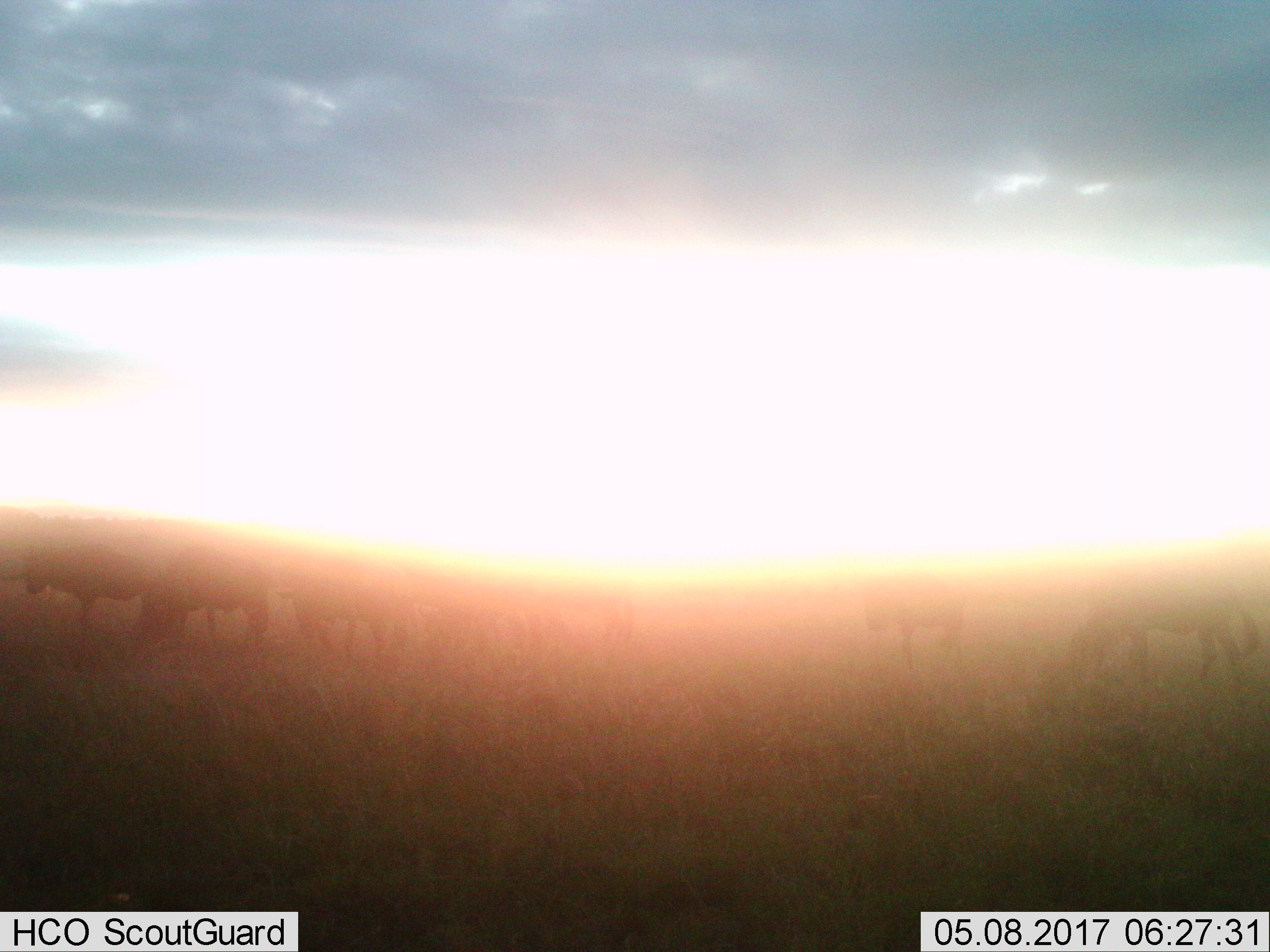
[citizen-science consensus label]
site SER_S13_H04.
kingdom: Animalia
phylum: Chordata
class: Mammalia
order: Artiodactyla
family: Bovidae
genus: Connochaetes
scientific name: Connochaetes taurinus taurinus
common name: blue wildebeest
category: wildebeestblue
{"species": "wildebeestblue (blue wildebeest) (Connochaetes taurinus taurinus)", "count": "8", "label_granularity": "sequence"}